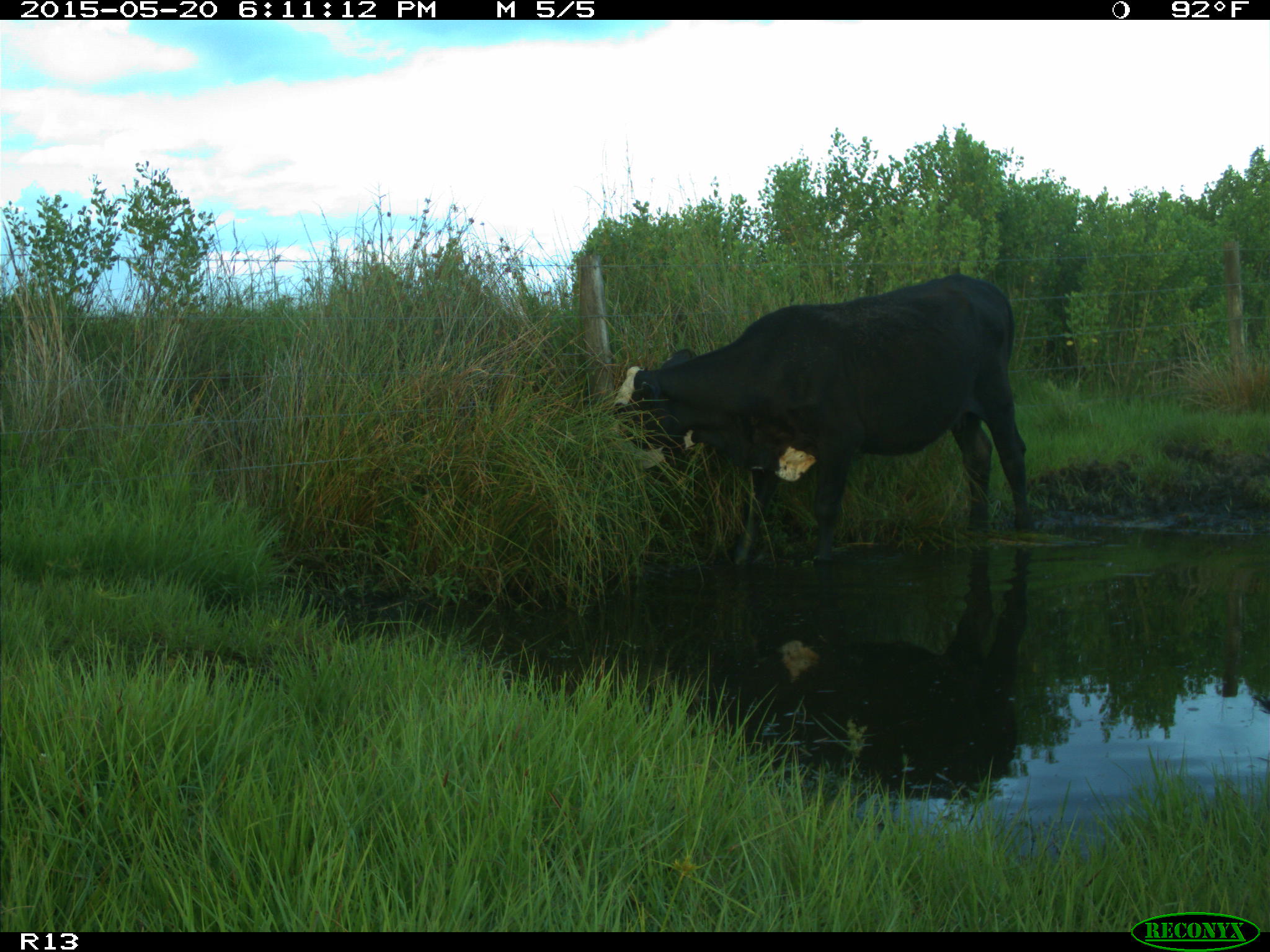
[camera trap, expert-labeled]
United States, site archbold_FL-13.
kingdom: Animalia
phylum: Chordata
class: Mammalia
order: Artiodactyla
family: Bovidae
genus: Bos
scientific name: Bos taurus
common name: domestic cow